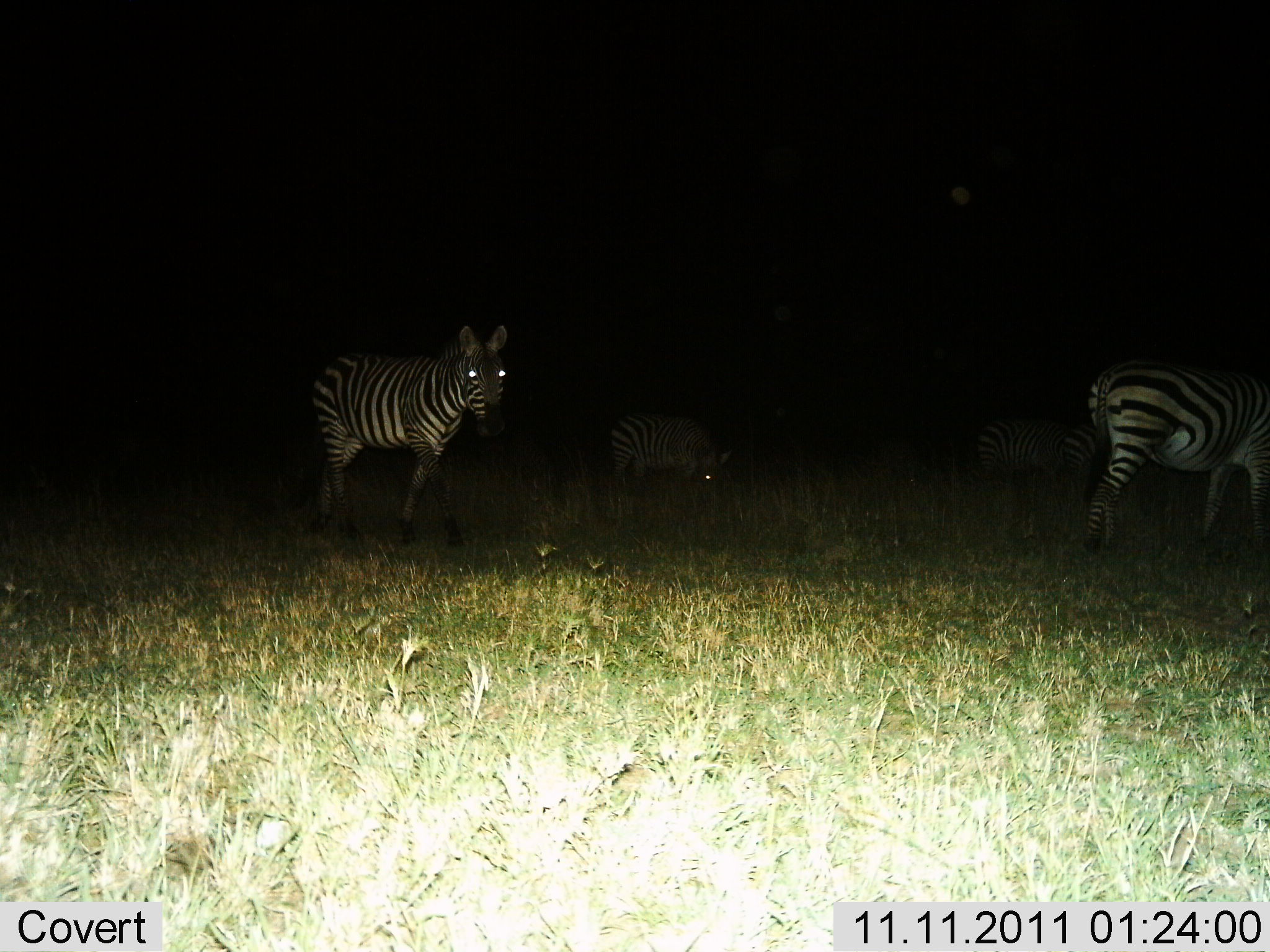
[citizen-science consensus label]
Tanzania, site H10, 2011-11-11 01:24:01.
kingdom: Animalia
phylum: Chordata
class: Mammalia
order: Perissodactyla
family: Equidae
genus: Equus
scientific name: Equus quagga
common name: plains zebra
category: zebra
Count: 4.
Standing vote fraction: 82%.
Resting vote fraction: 0%.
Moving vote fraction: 36%.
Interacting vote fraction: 0%.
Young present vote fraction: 0%.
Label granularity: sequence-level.